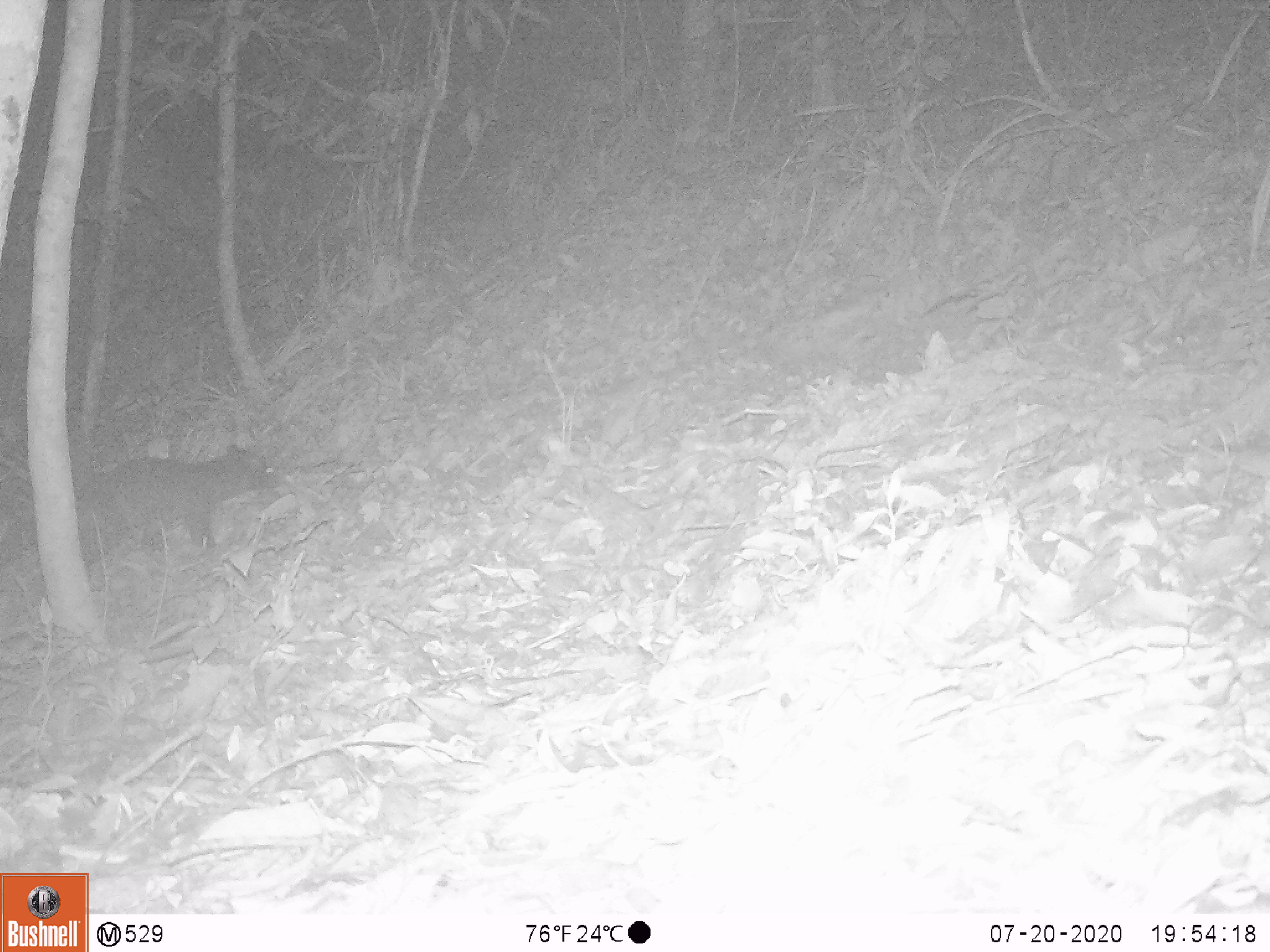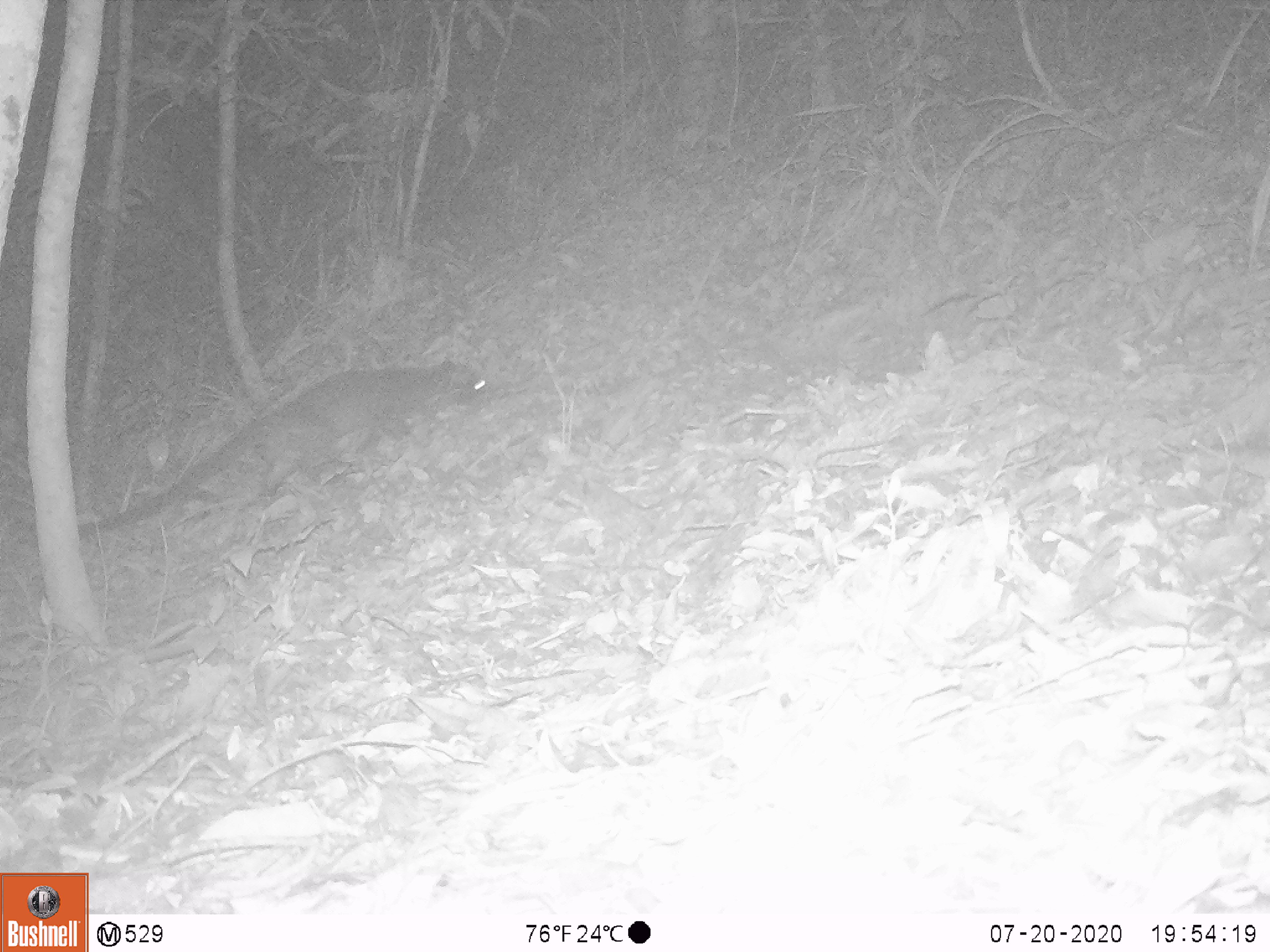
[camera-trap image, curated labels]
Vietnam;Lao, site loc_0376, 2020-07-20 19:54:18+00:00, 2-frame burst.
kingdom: Animalia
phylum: Chordata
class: Mammalia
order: Carnivora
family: Viverridae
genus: Paguma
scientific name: Paguma larvata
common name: masked palm civet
Masked palm civet (Paguma larvata). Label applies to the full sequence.